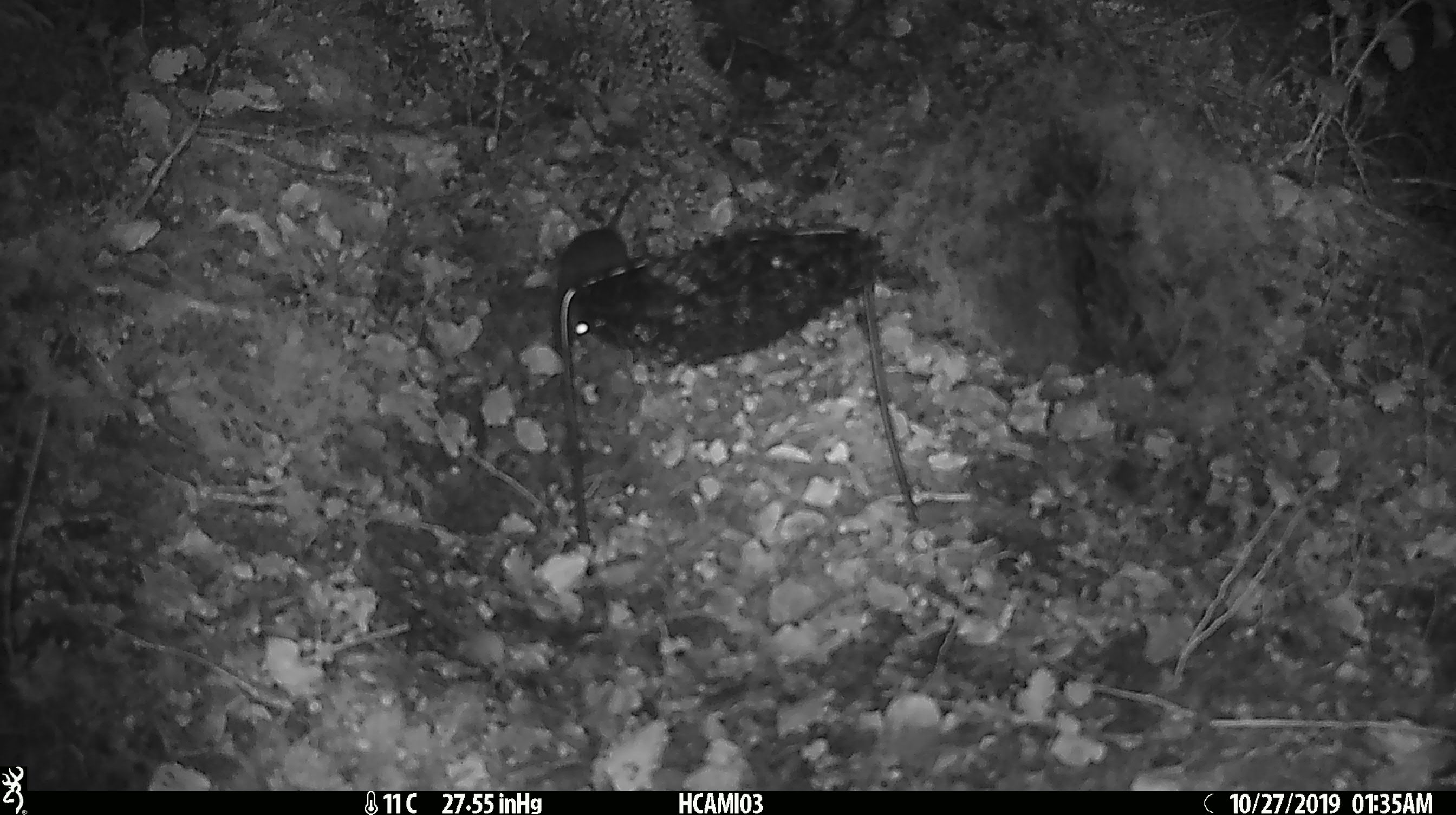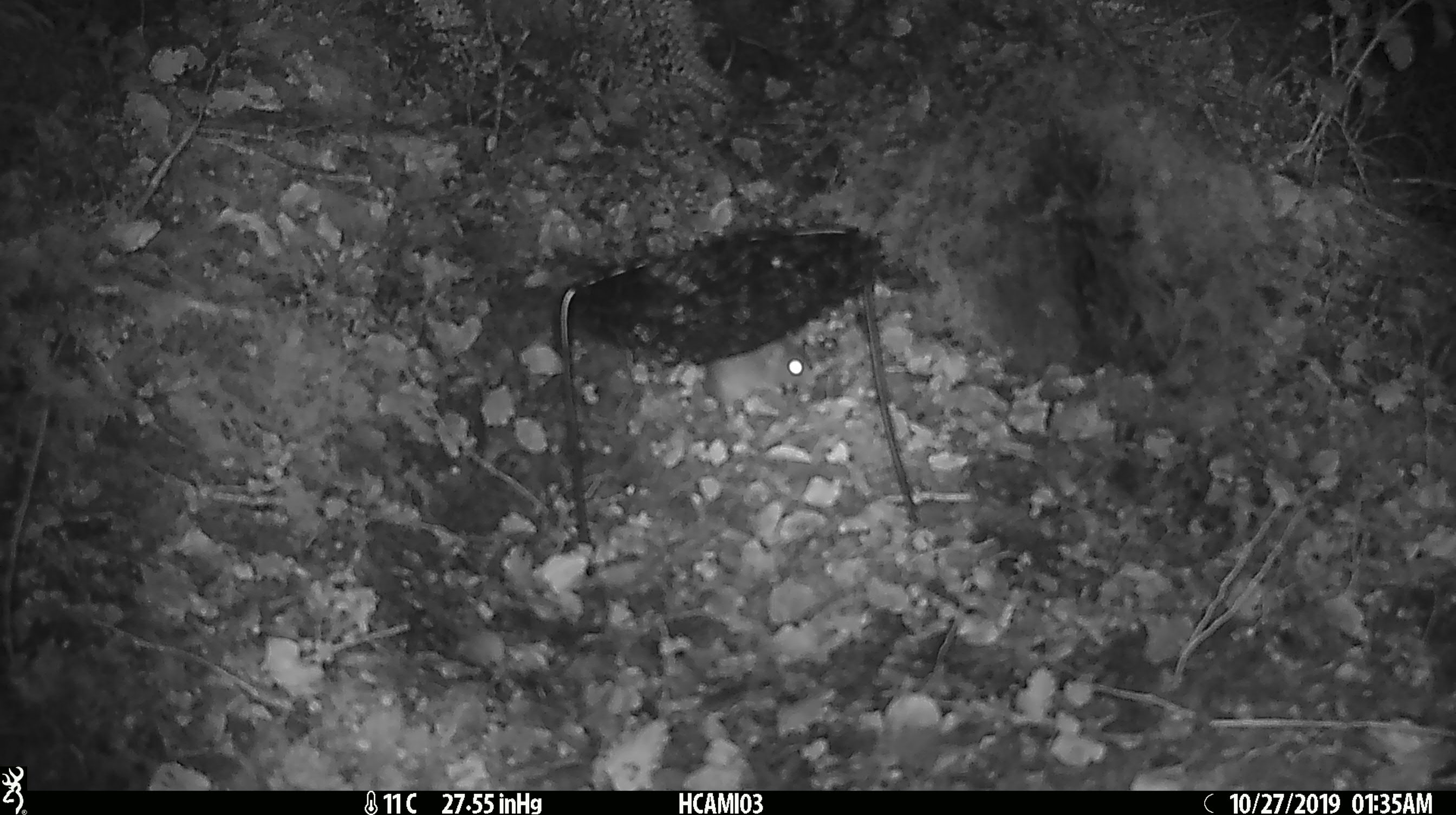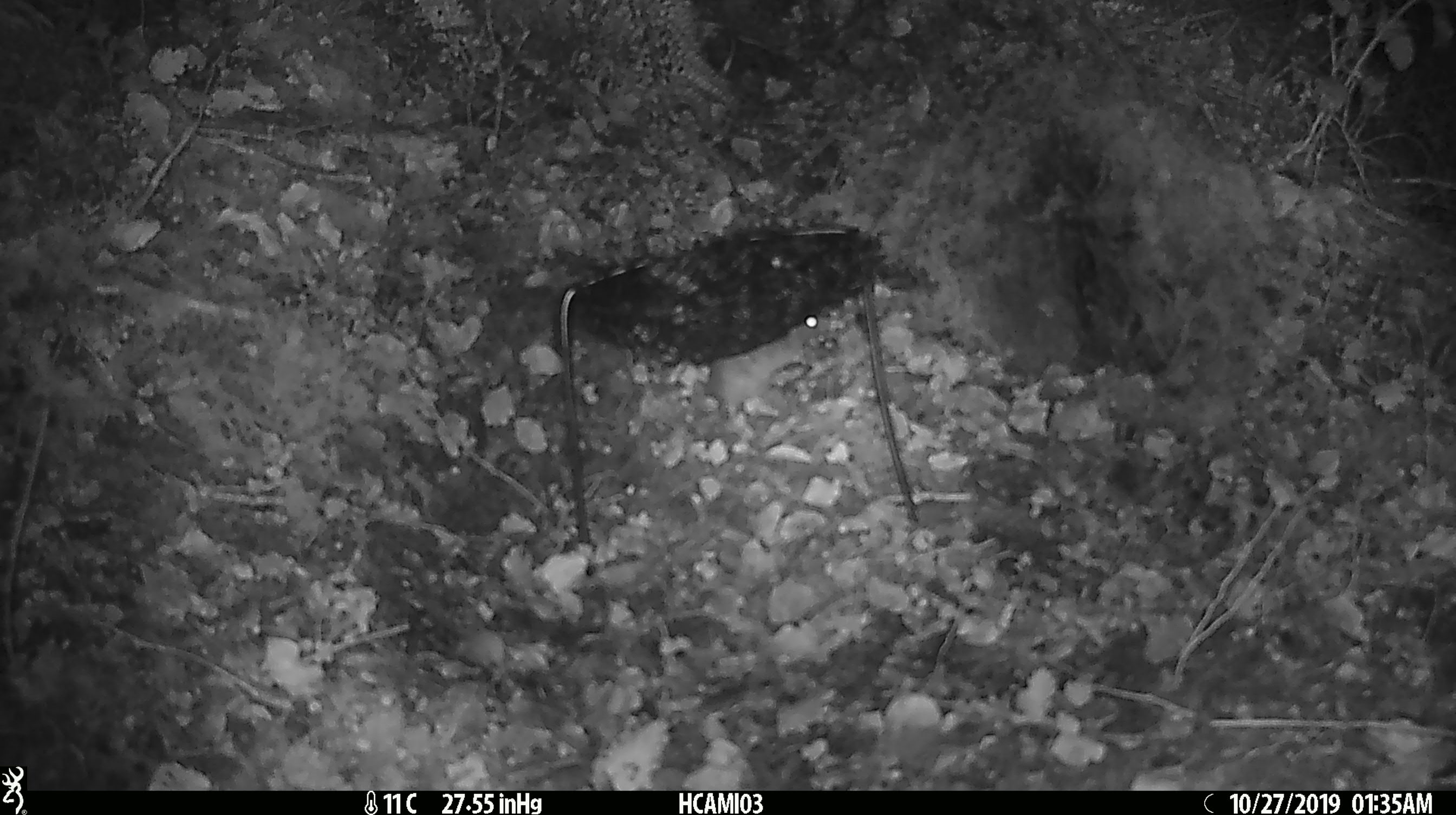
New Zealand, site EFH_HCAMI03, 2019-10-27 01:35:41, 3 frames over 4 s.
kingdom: Animalia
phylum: Chordata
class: Mammalia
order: Rodentia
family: Muridae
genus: Mus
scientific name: Mus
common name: mouse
Mouse (Mus).